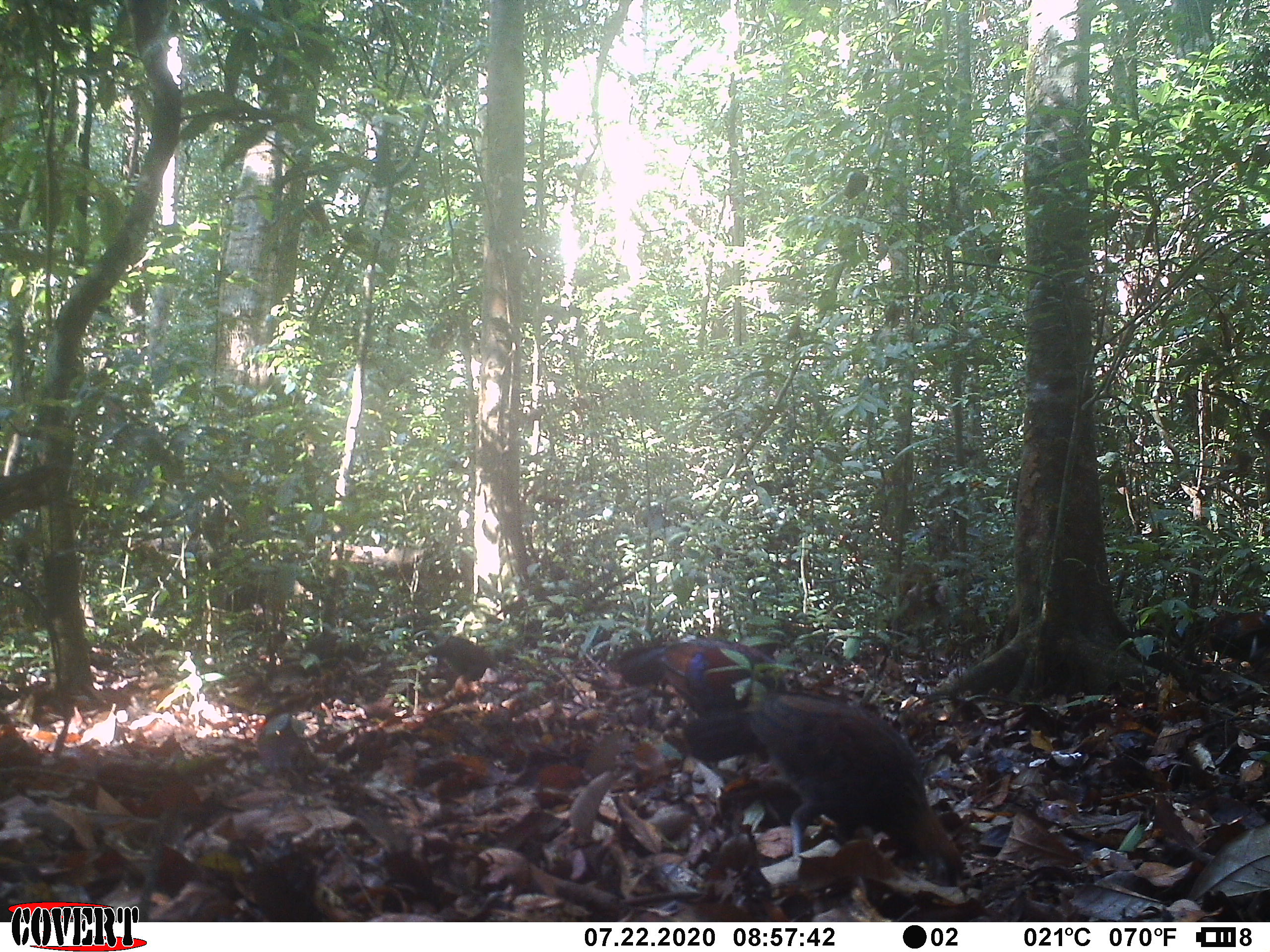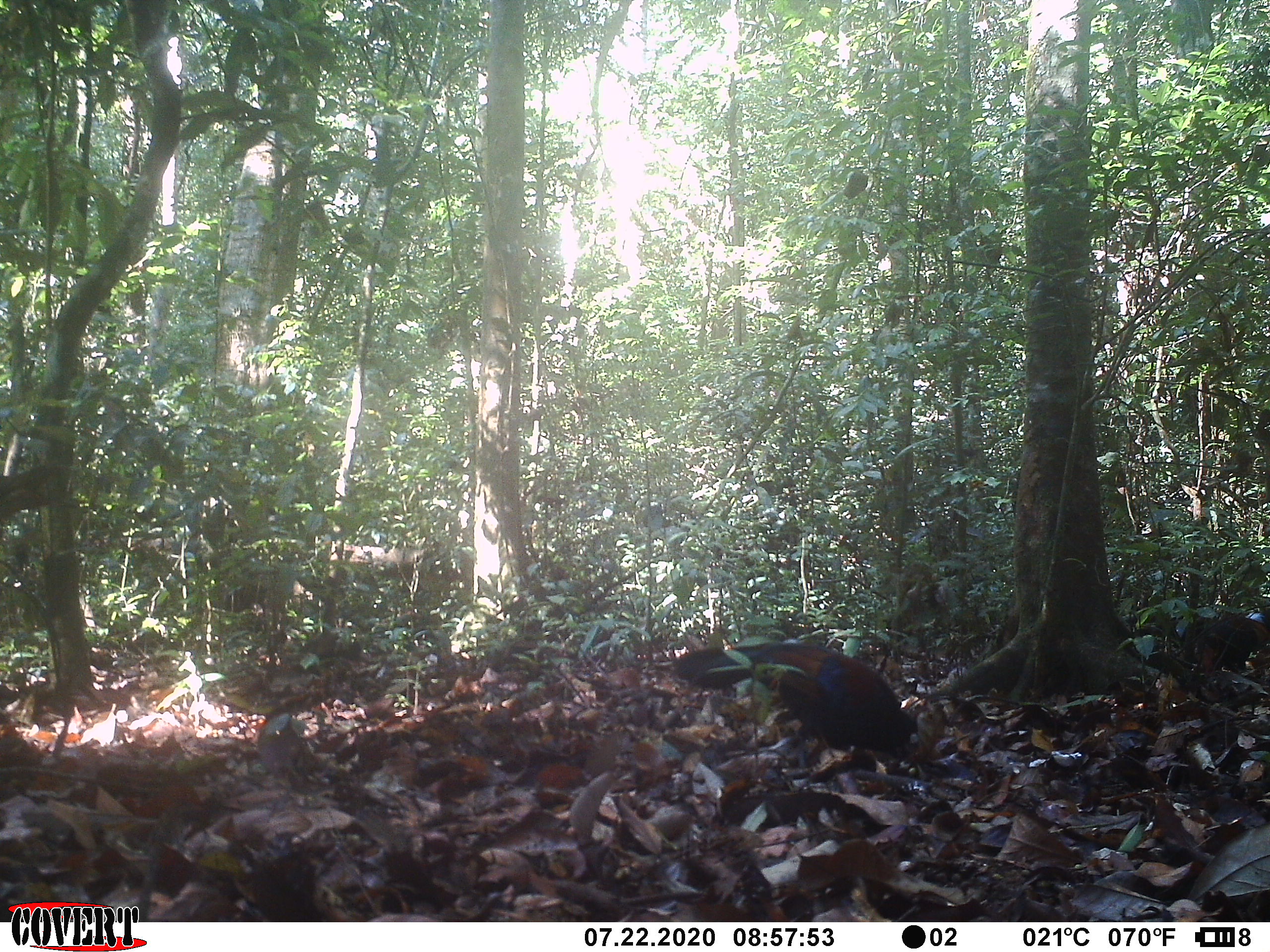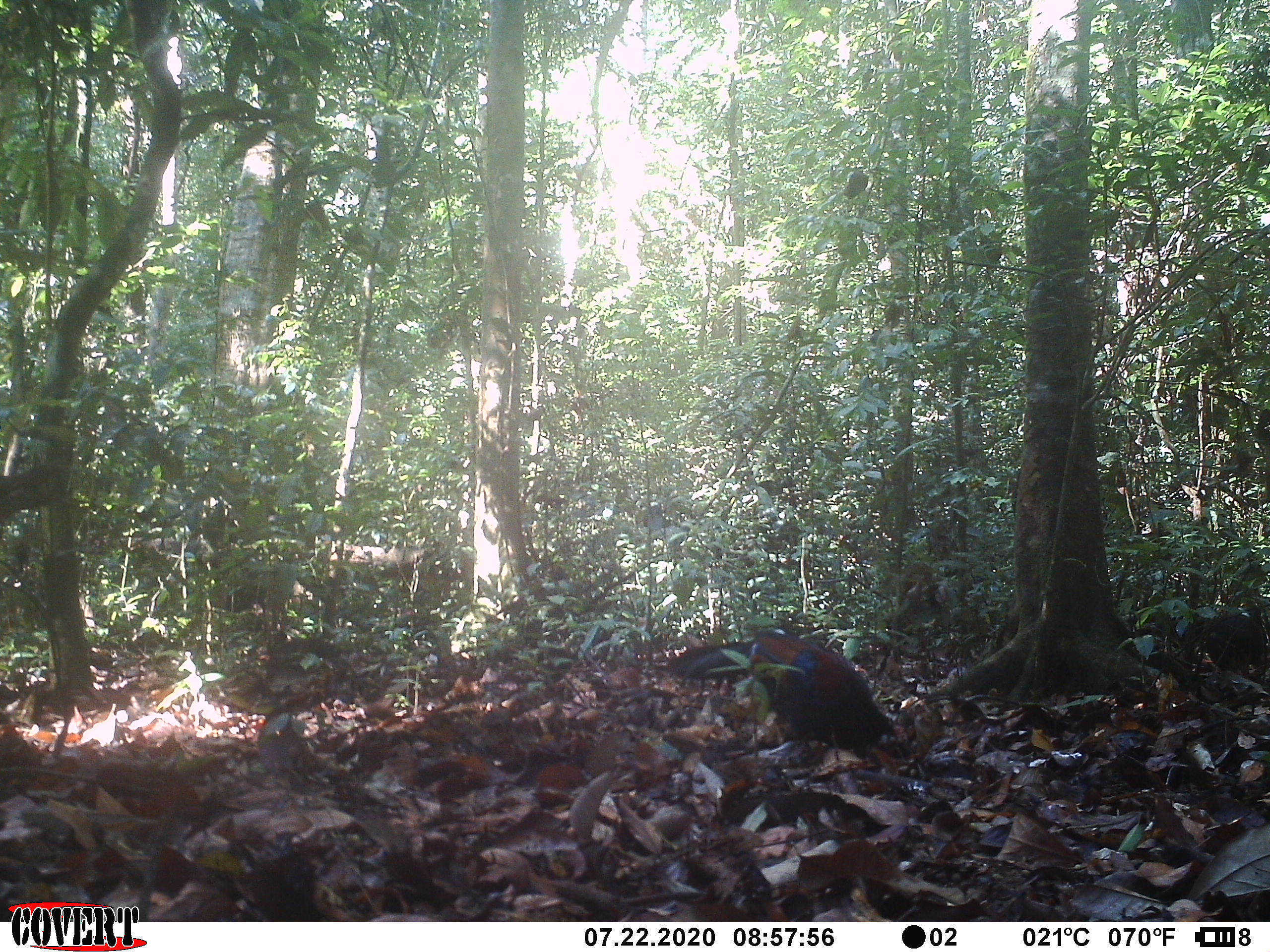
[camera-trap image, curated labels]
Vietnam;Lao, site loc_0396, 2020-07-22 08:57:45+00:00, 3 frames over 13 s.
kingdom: Animalia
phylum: Chordata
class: Aves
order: Galliformes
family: Phasianidae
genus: Gallus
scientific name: Gallus gallus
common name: red junglefowl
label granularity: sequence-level